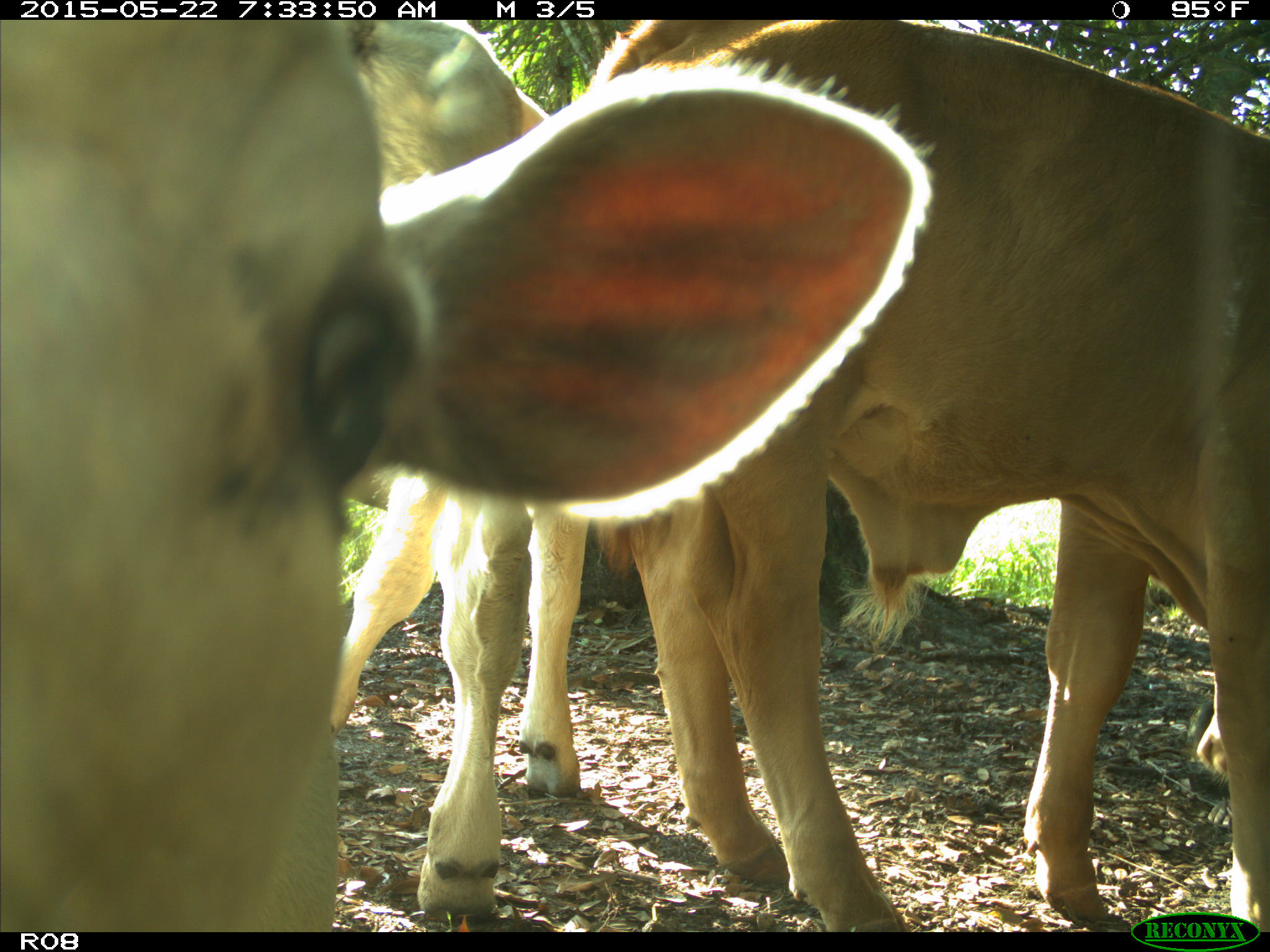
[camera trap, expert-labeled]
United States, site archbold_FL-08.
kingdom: Animalia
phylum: Chordata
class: Mammalia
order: Artiodactyla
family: Bovidae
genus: Bos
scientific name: Bos taurus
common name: domestic cow